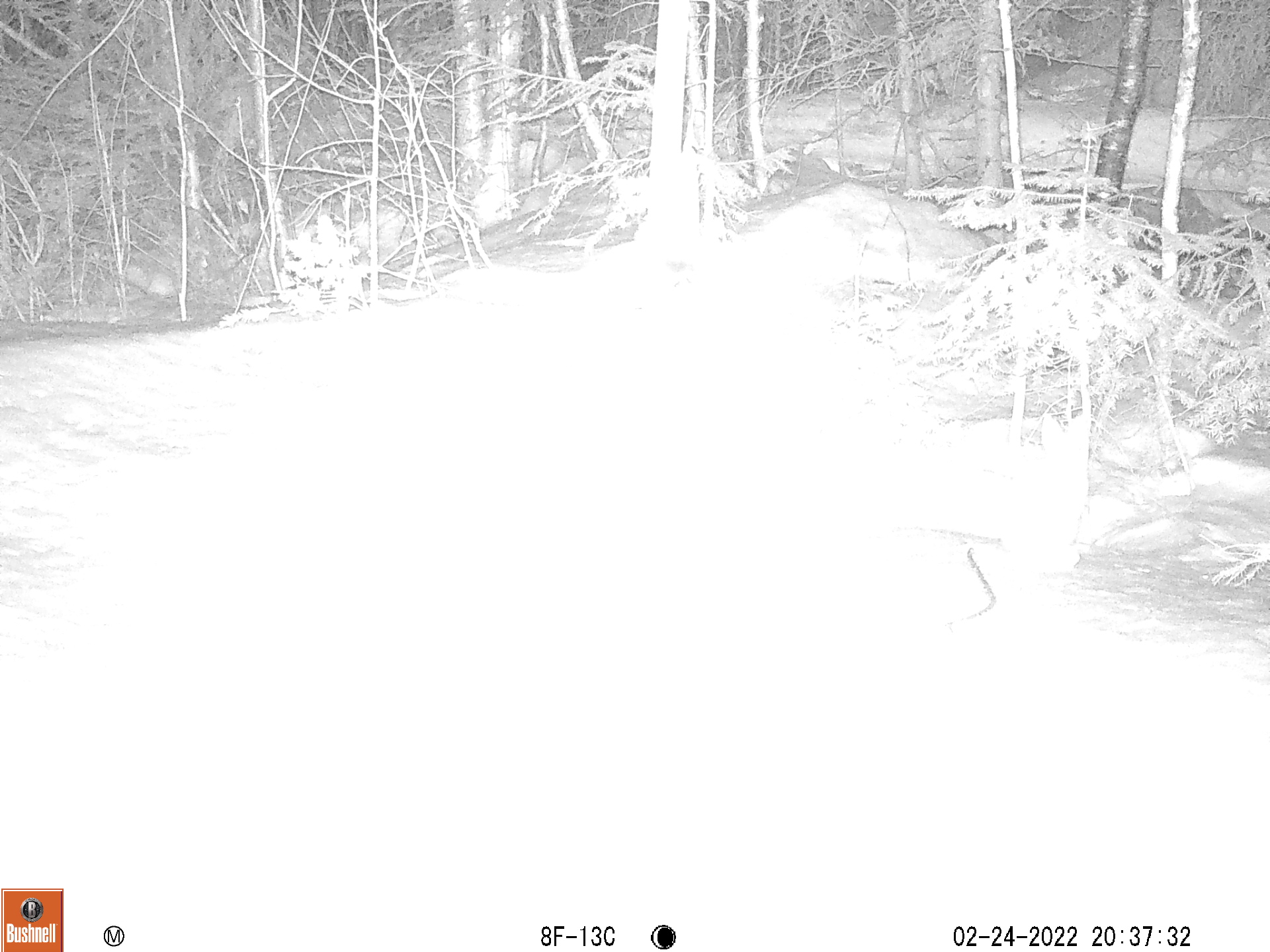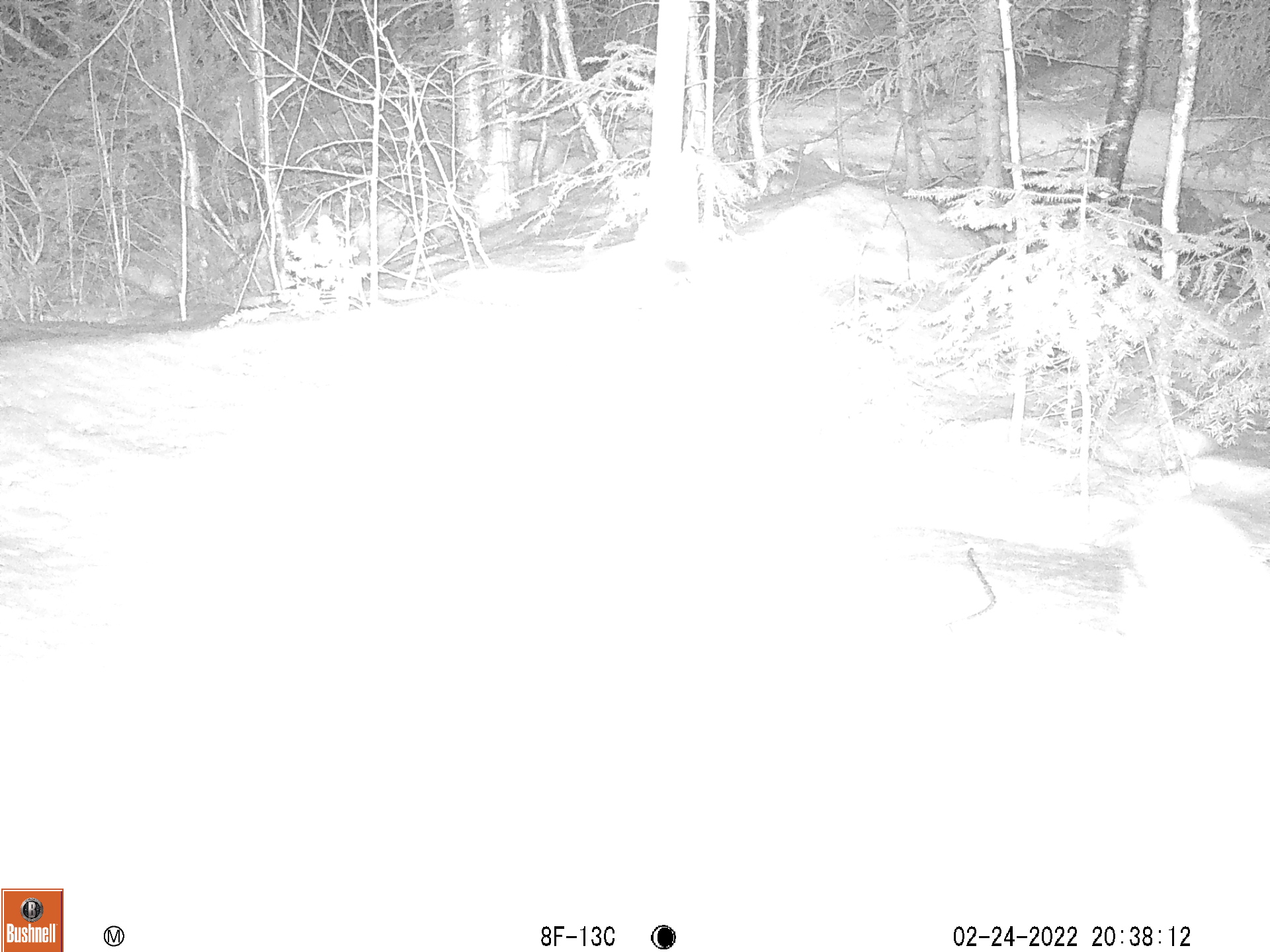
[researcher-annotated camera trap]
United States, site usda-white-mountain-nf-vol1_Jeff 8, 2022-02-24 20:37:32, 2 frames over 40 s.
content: unidentified animal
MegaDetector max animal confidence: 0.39